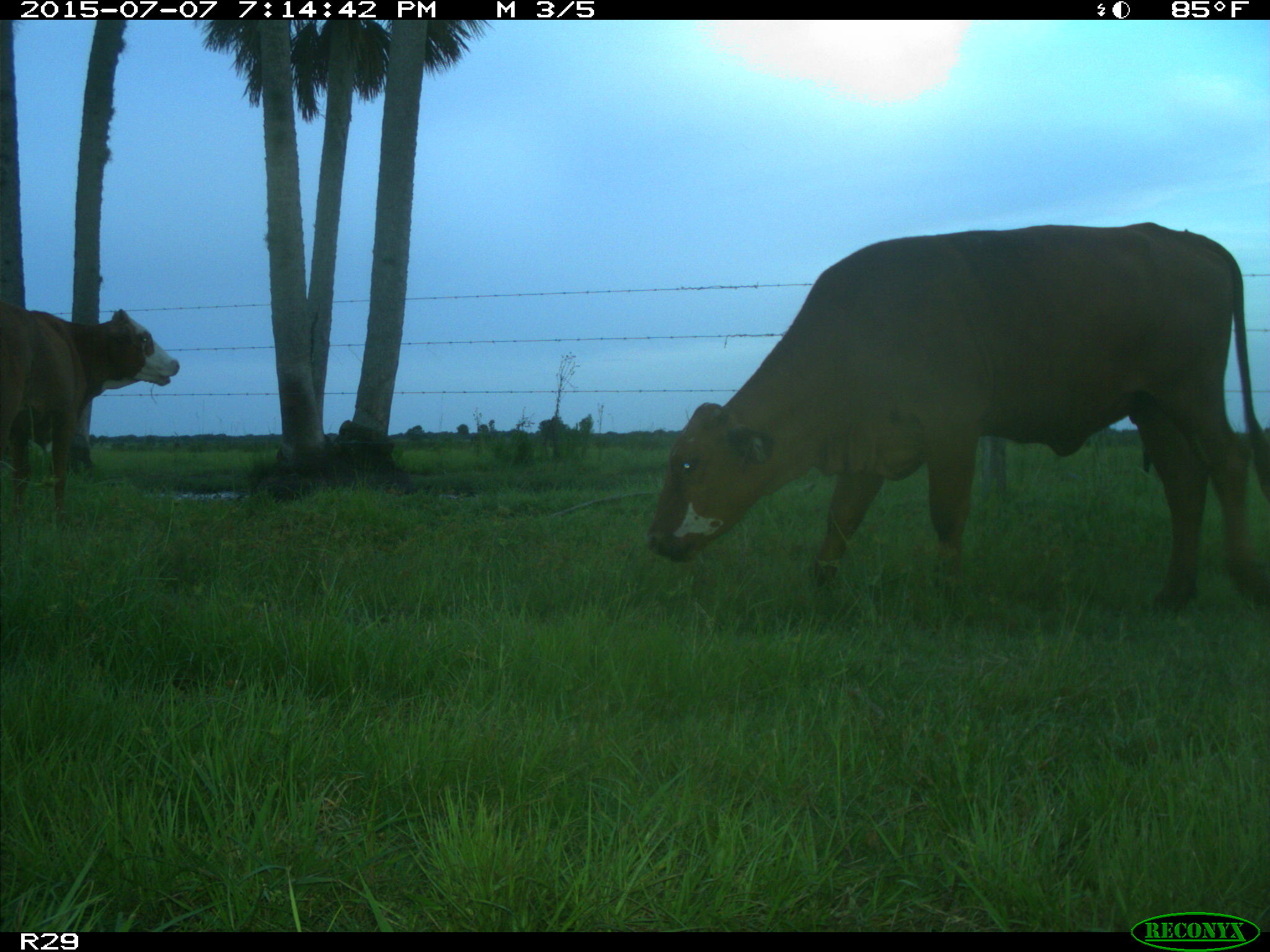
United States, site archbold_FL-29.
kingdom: Animalia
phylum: Chordata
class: Mammalia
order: Artiodactyla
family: Bovidae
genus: Bos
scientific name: Bos taurus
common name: domestic cow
Bos taurus (domestic cow).